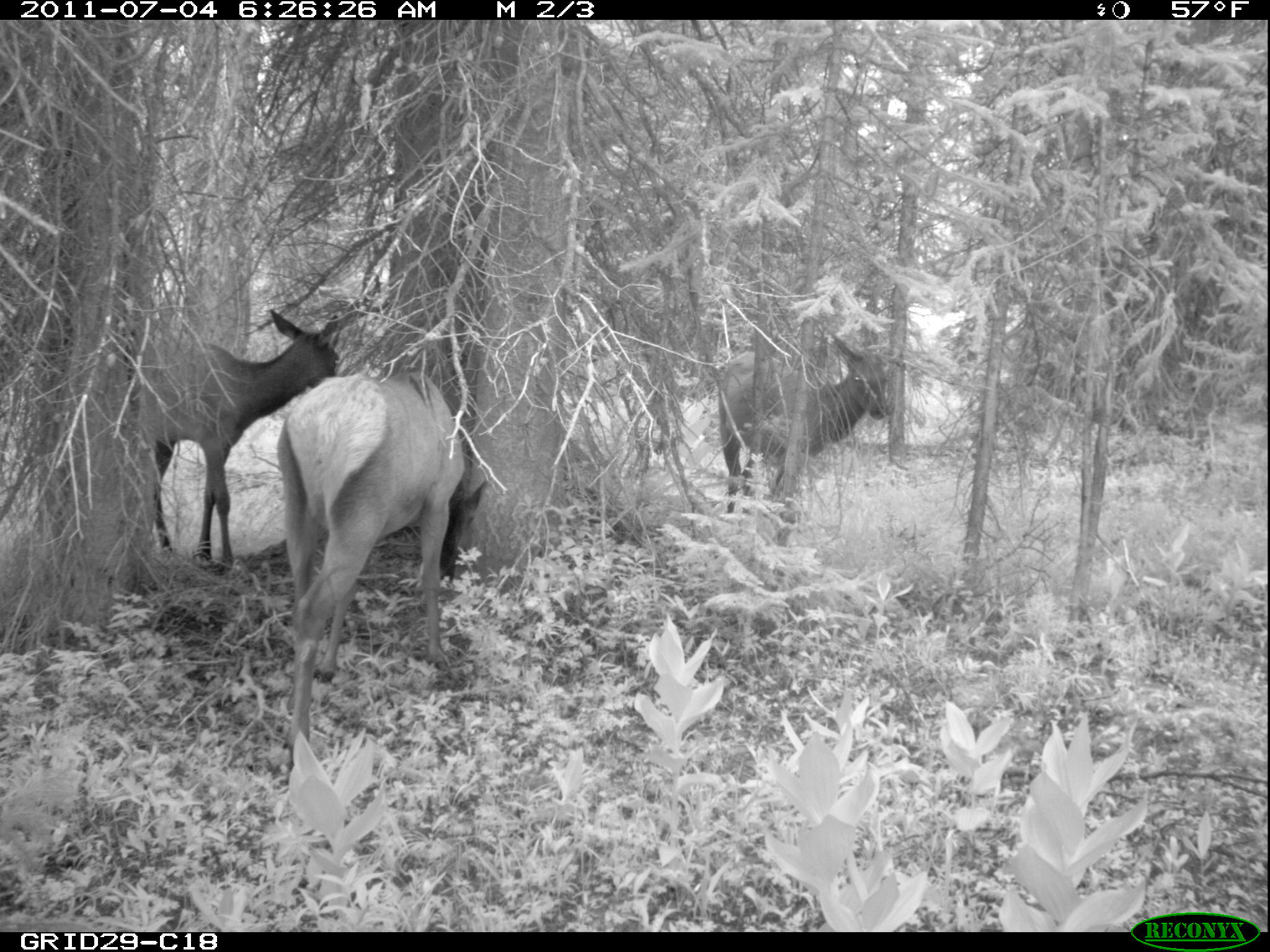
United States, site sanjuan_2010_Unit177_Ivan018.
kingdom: Animalia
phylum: Chordata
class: Mammalia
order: Artiodactyla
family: Cervidae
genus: Cervus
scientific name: Cervus elaphus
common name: red deer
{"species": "Cervus elaphus (red deer)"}